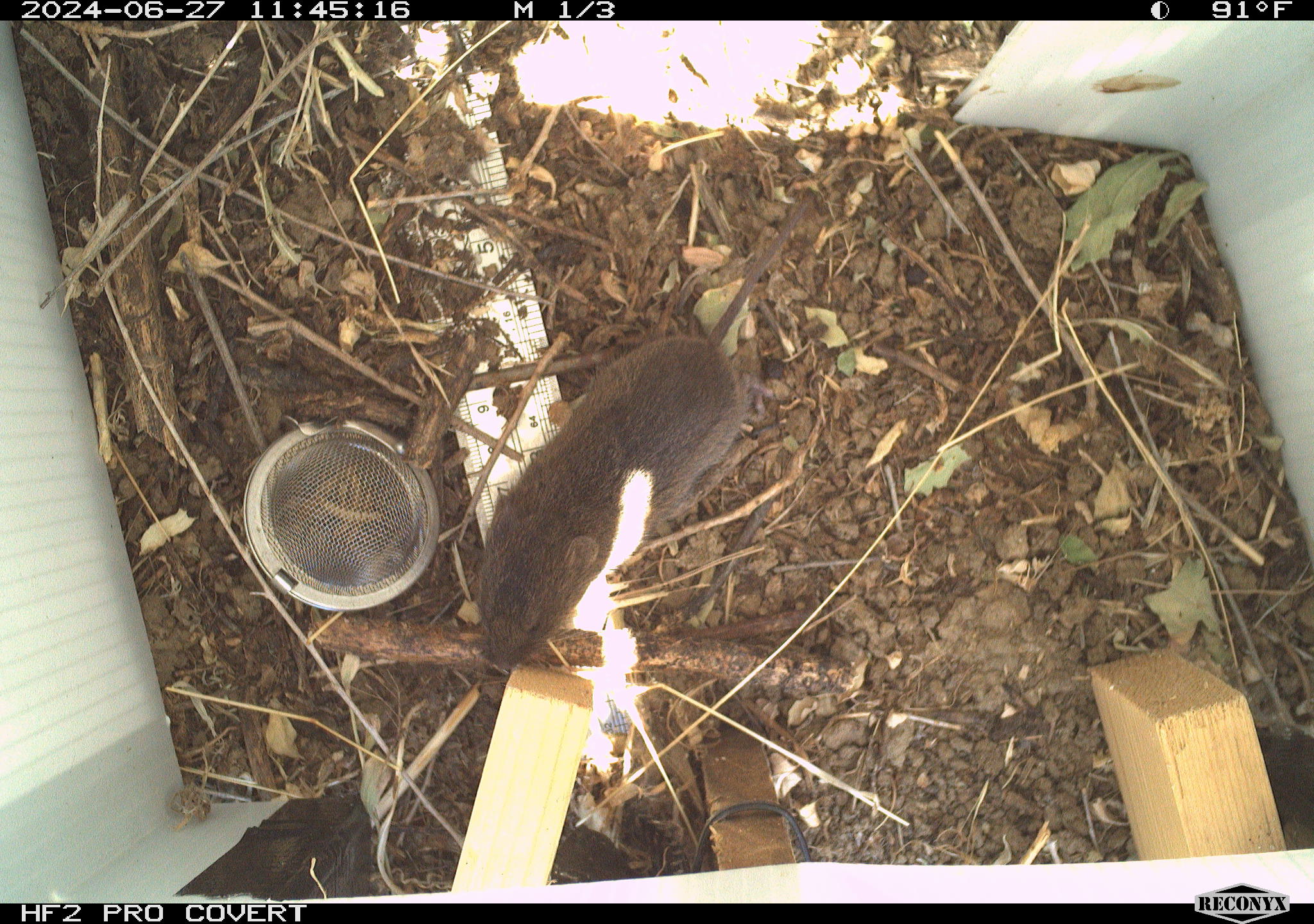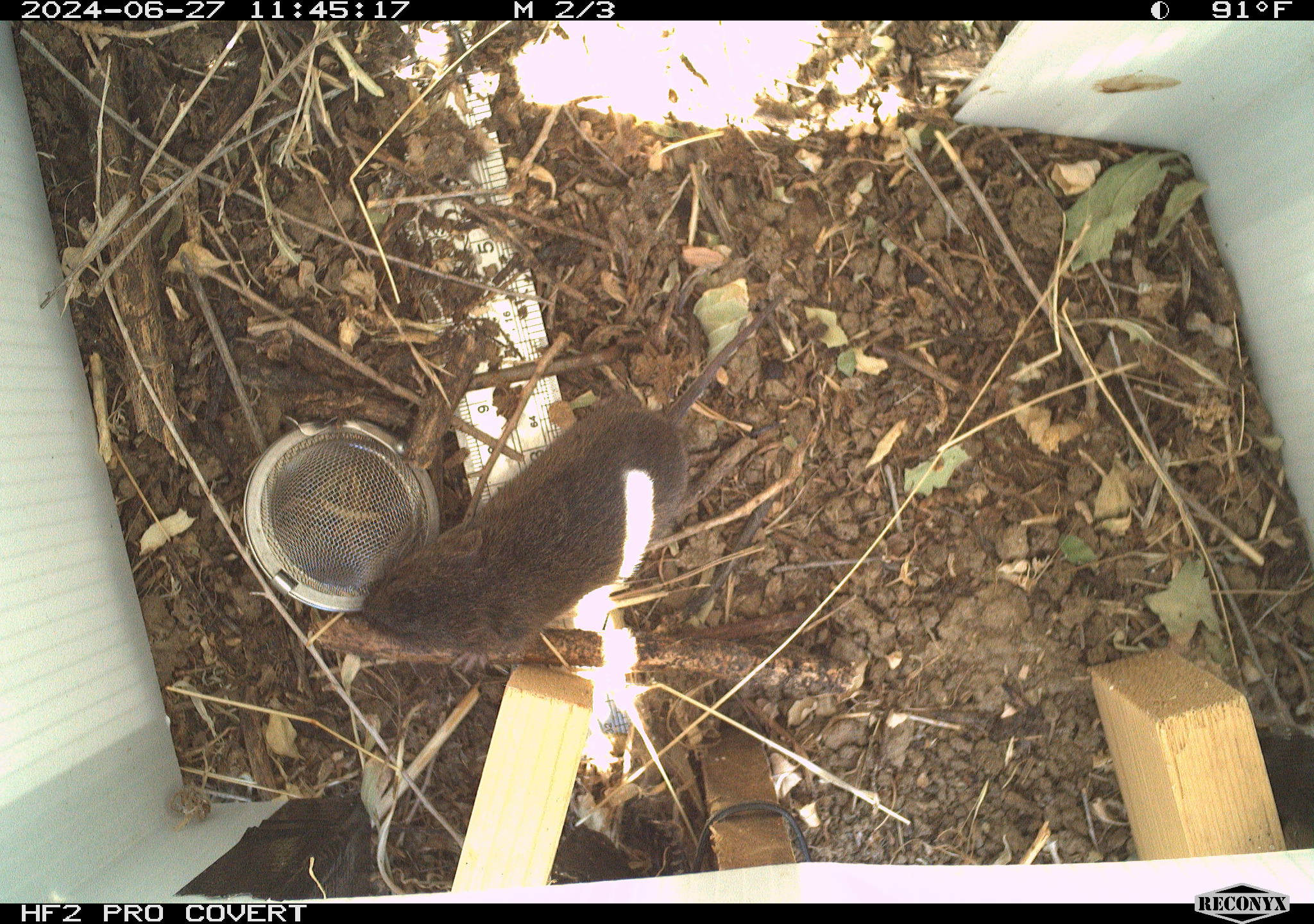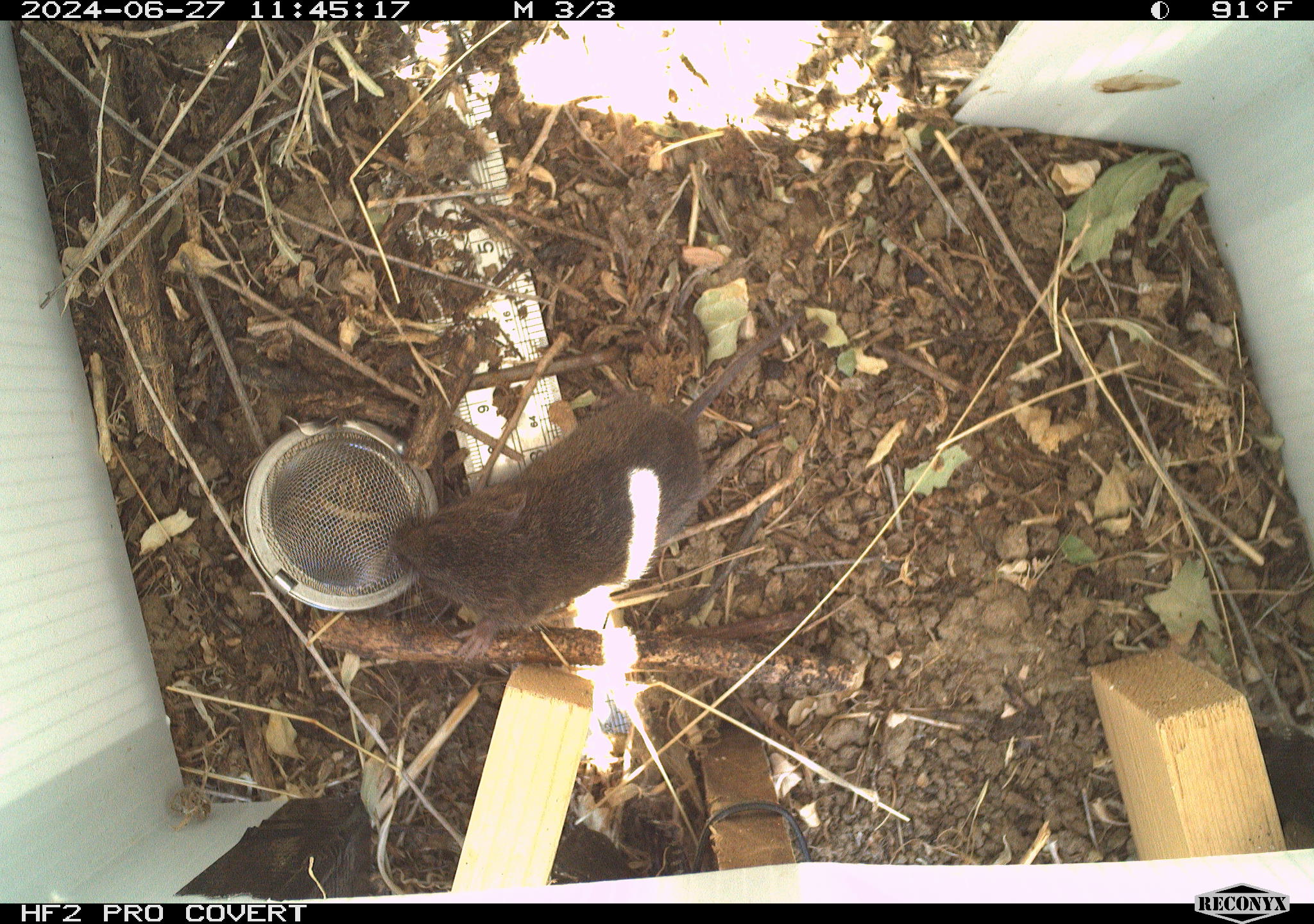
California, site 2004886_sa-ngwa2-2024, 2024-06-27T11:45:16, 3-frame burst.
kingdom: Animalia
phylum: Chordata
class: Mammalia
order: Rodentia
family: Cricetidae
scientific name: Arvicolinae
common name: voles, lemmings, and muskrats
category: arvicolinae subfamily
Arvicolinae subfamily (voles, lemmings, and muskrats) (Arvicolinae).